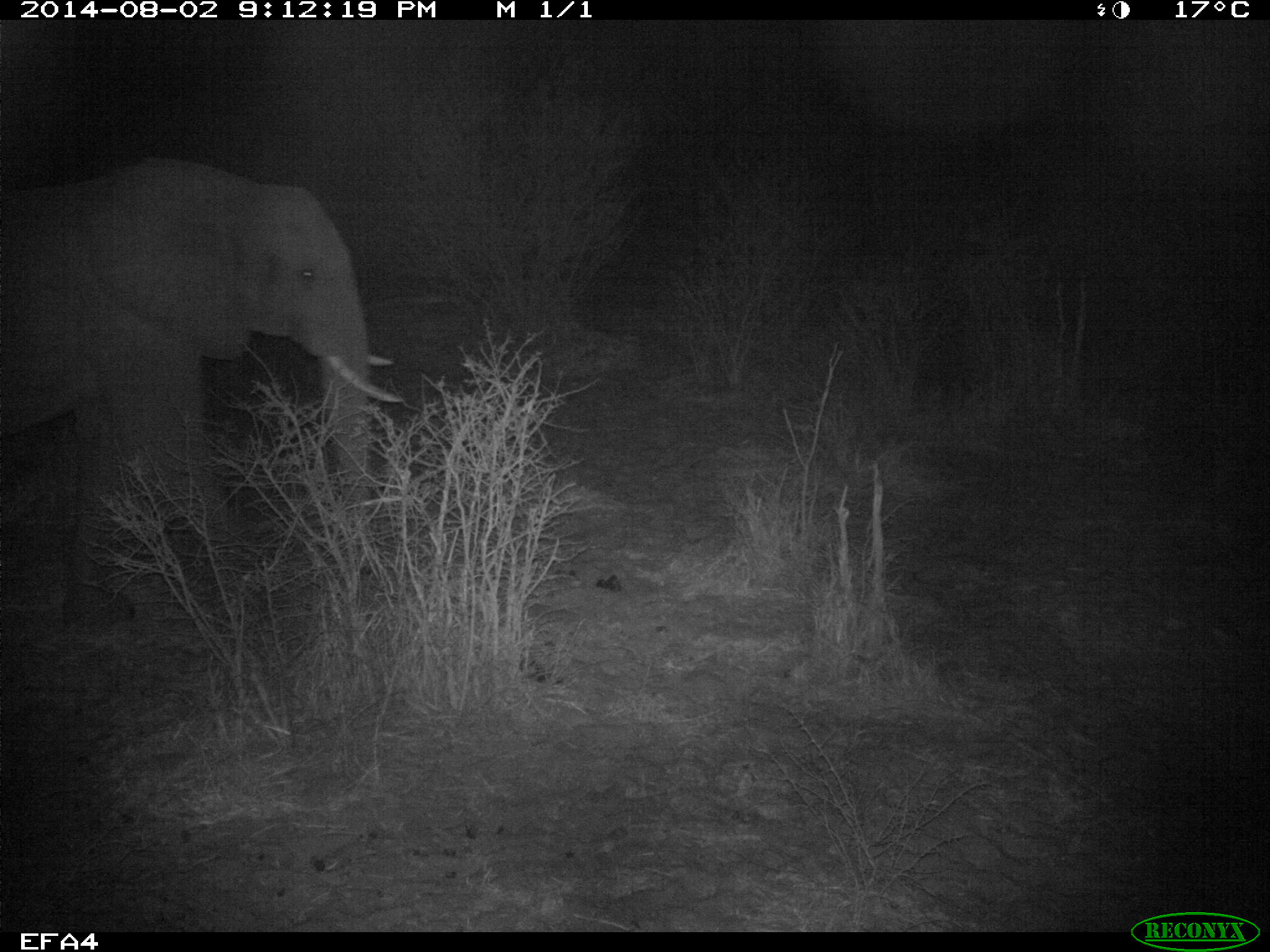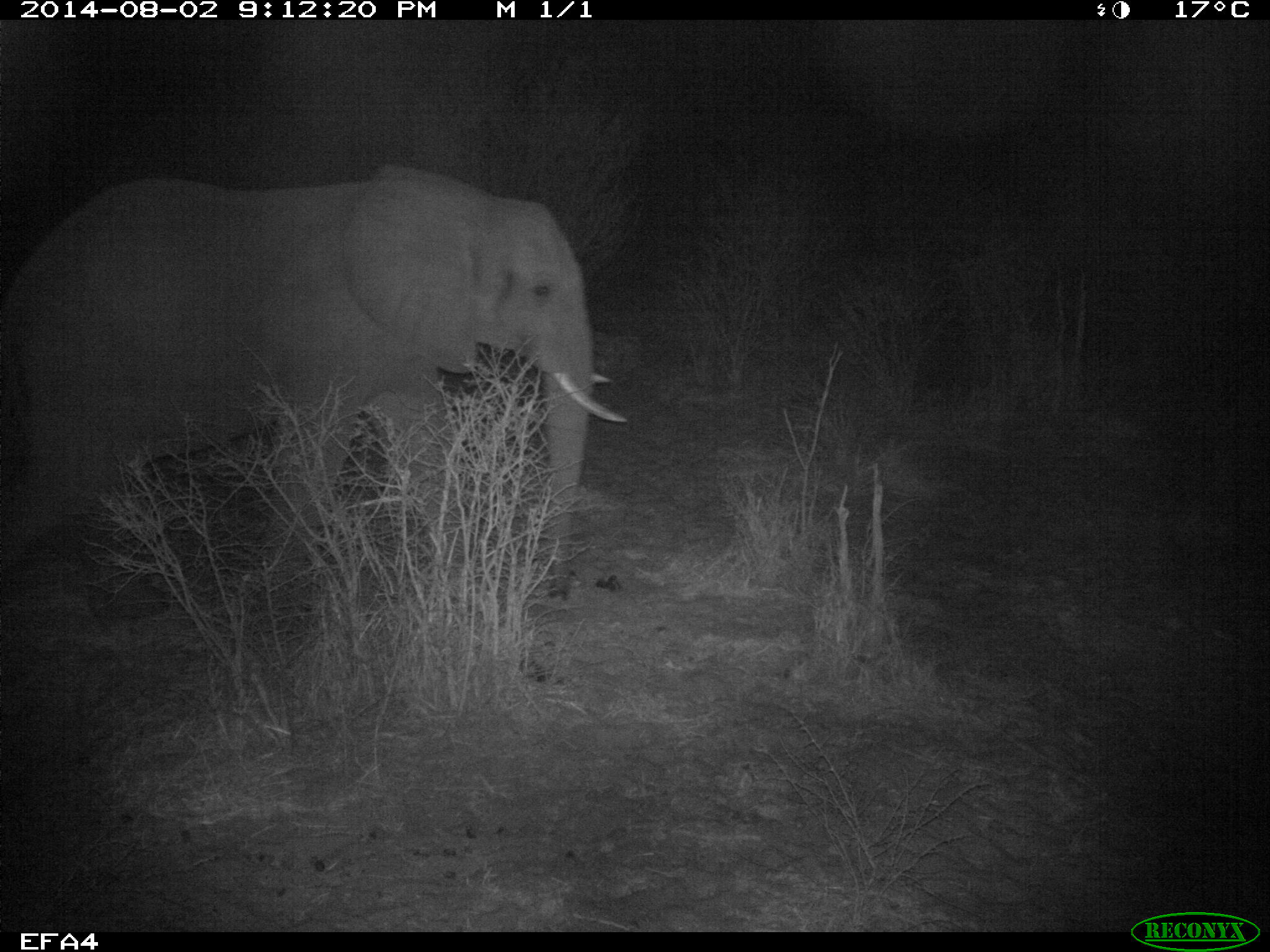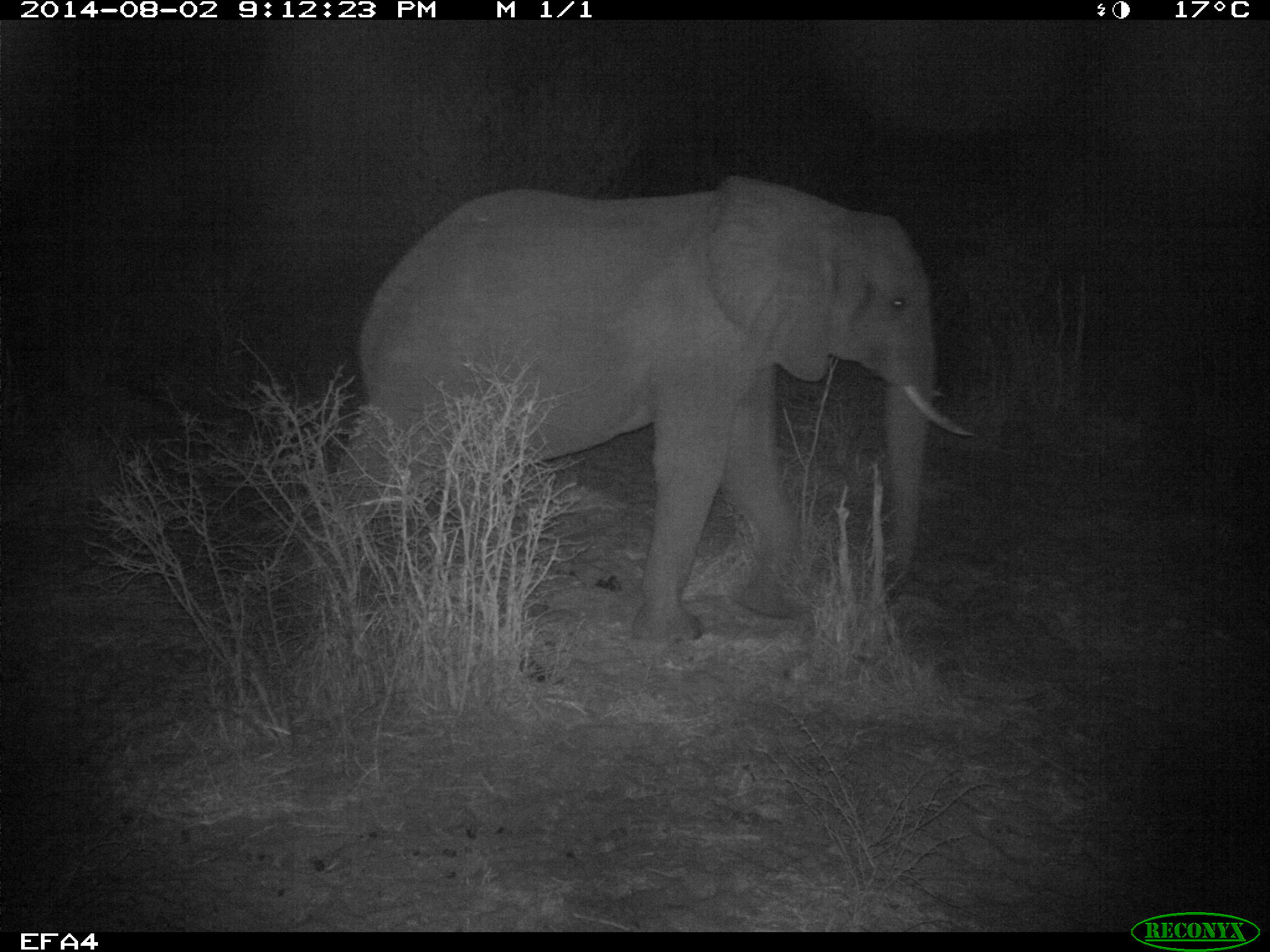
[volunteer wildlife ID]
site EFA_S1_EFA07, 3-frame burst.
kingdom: Animalia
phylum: Chordata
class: Mammalia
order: Proboscidea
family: Elephantidae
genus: Loxodonta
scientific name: Loxodonta africana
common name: african bush elephant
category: elephant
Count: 1.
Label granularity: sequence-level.